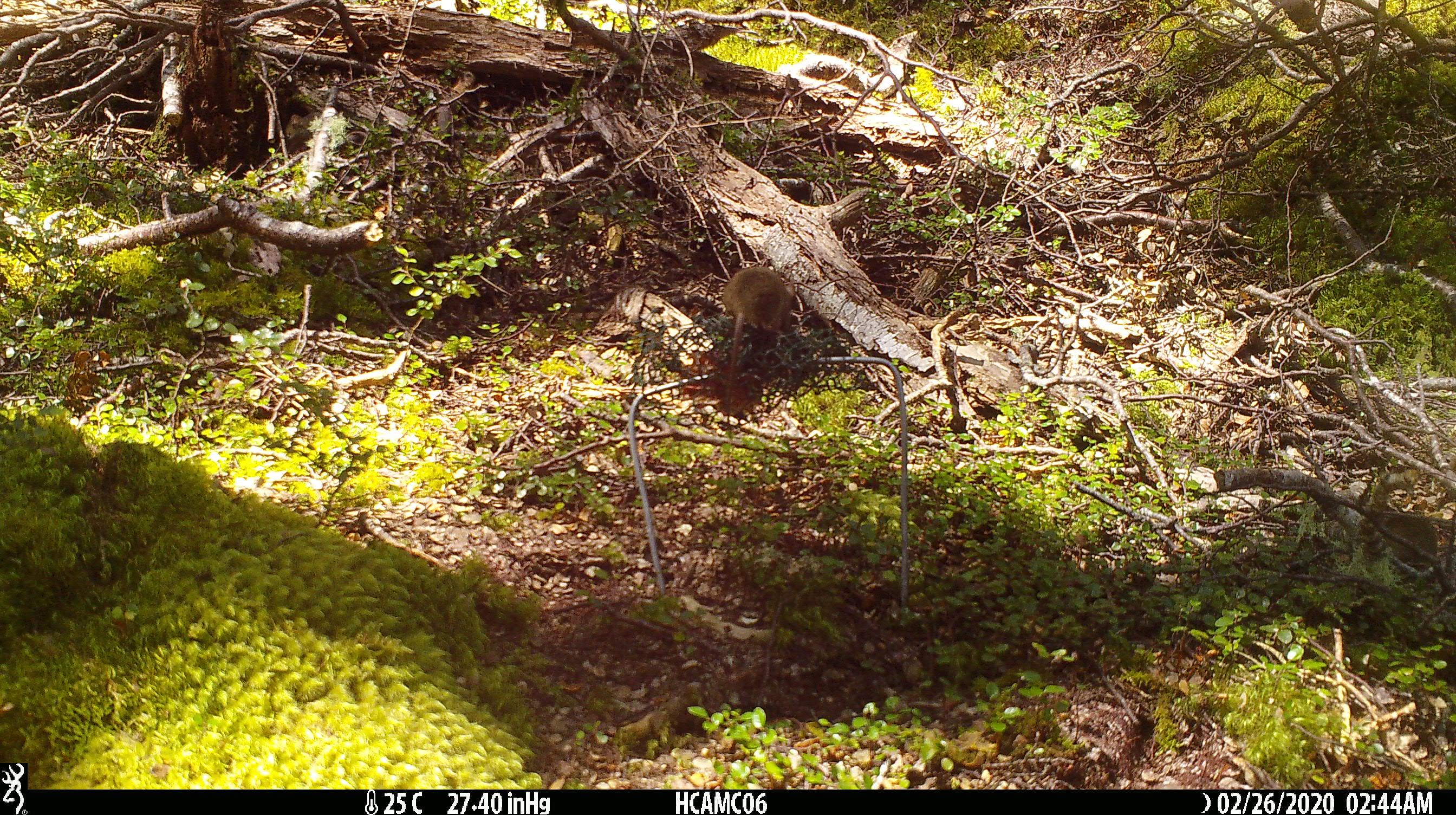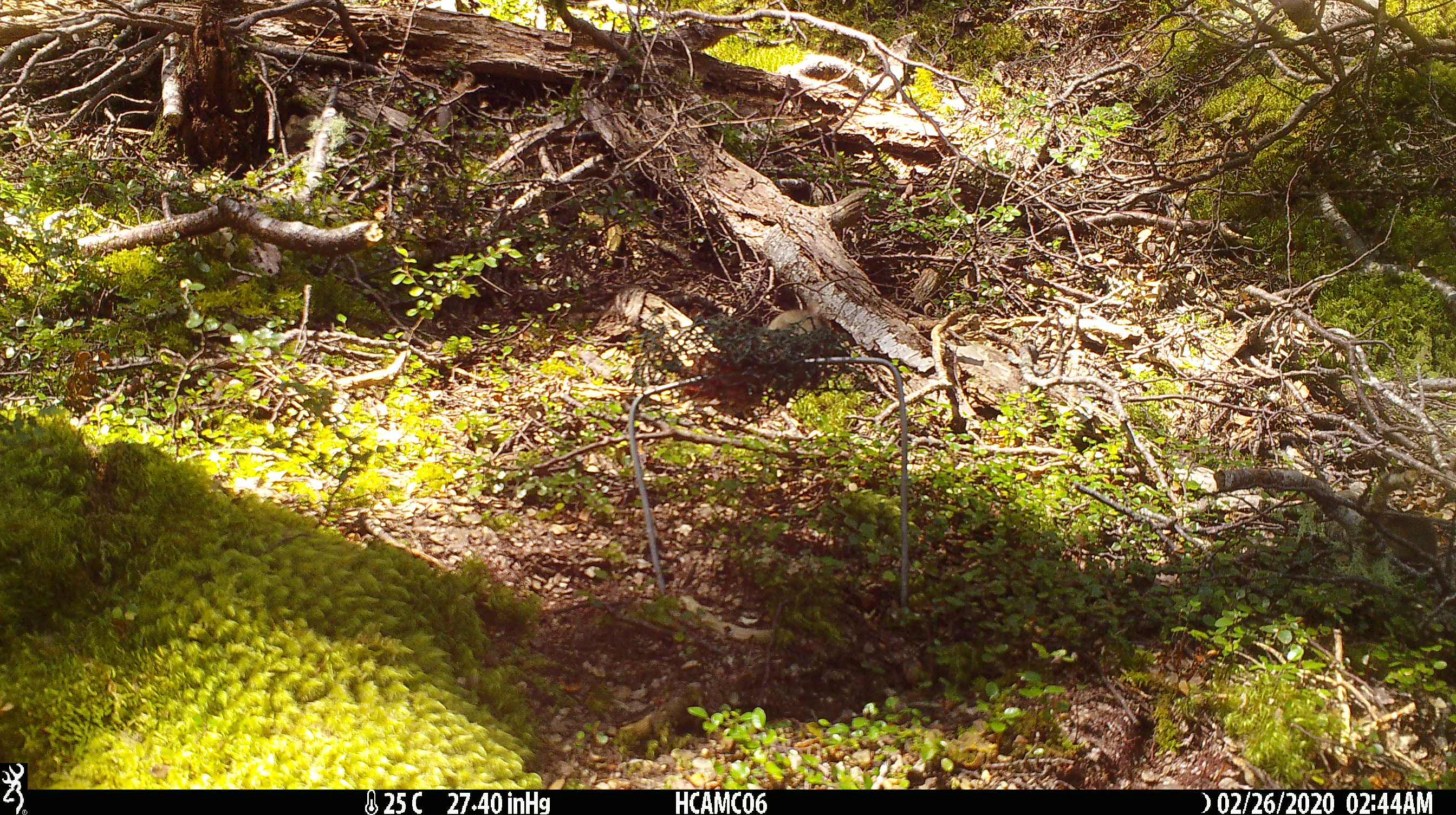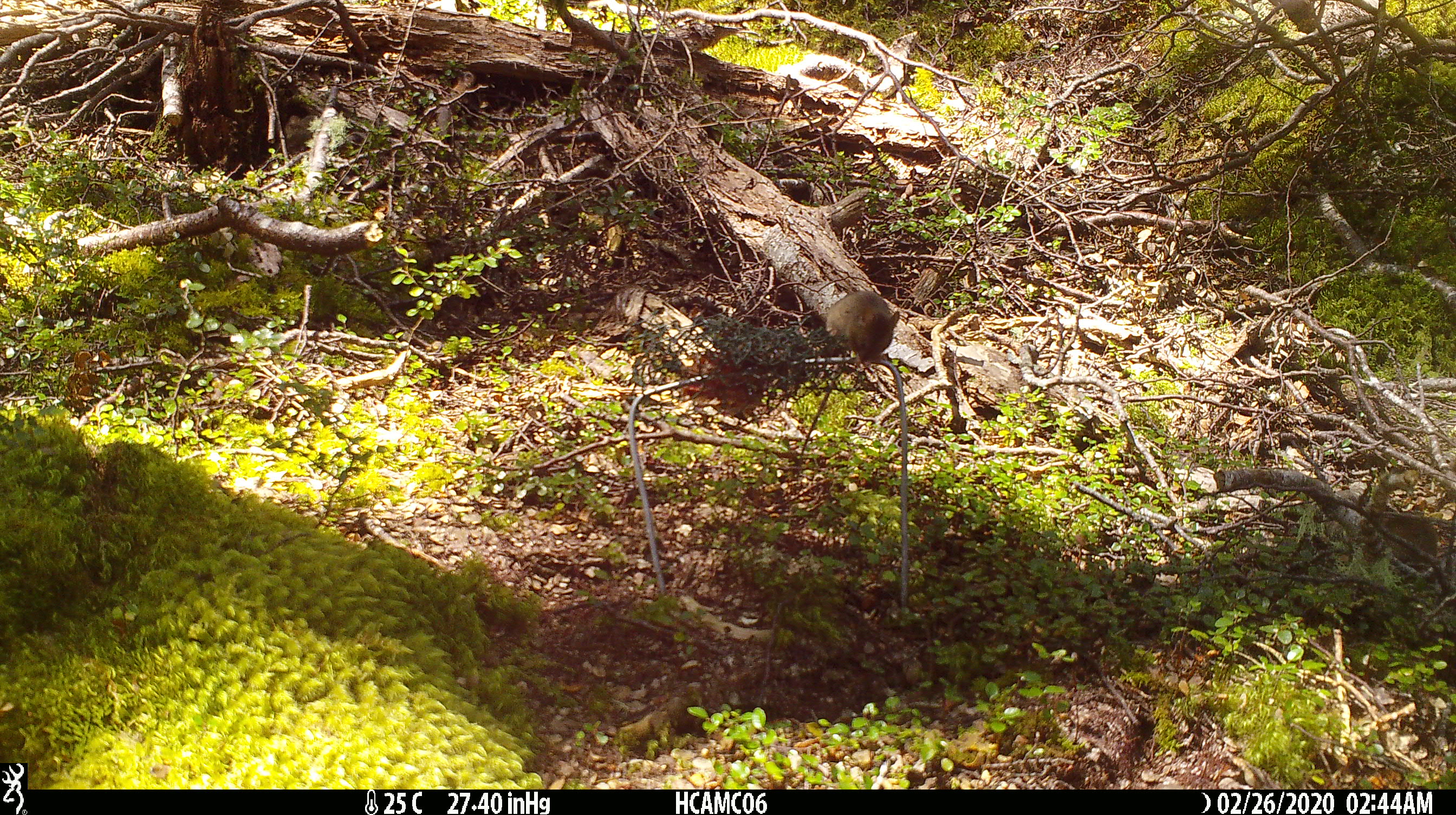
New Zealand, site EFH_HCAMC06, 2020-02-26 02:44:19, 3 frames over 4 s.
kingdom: Animalia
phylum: Chordata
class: Mammalia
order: Rodentia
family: Muridae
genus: Mus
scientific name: Mus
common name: mouse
Mouse (Mus).